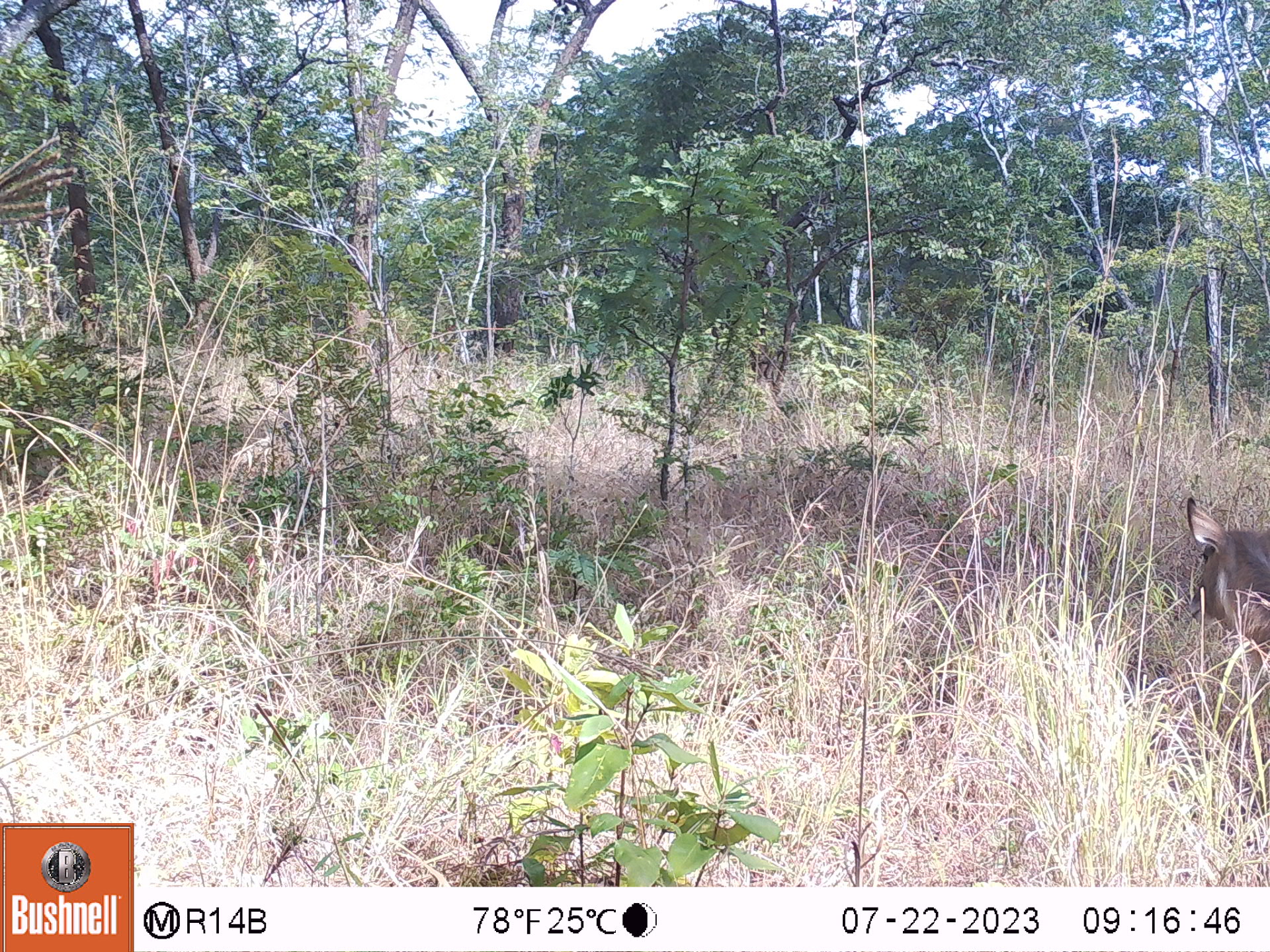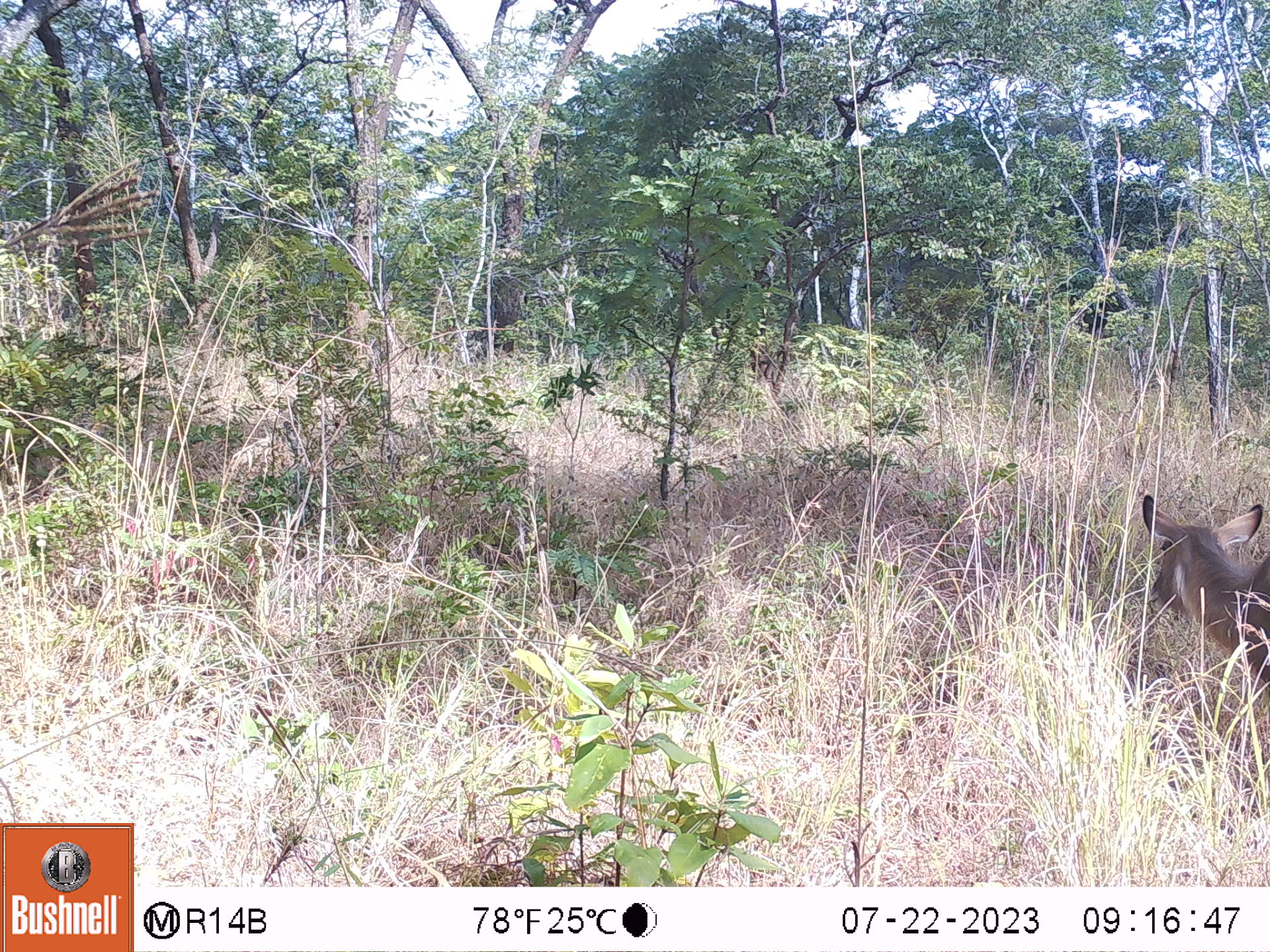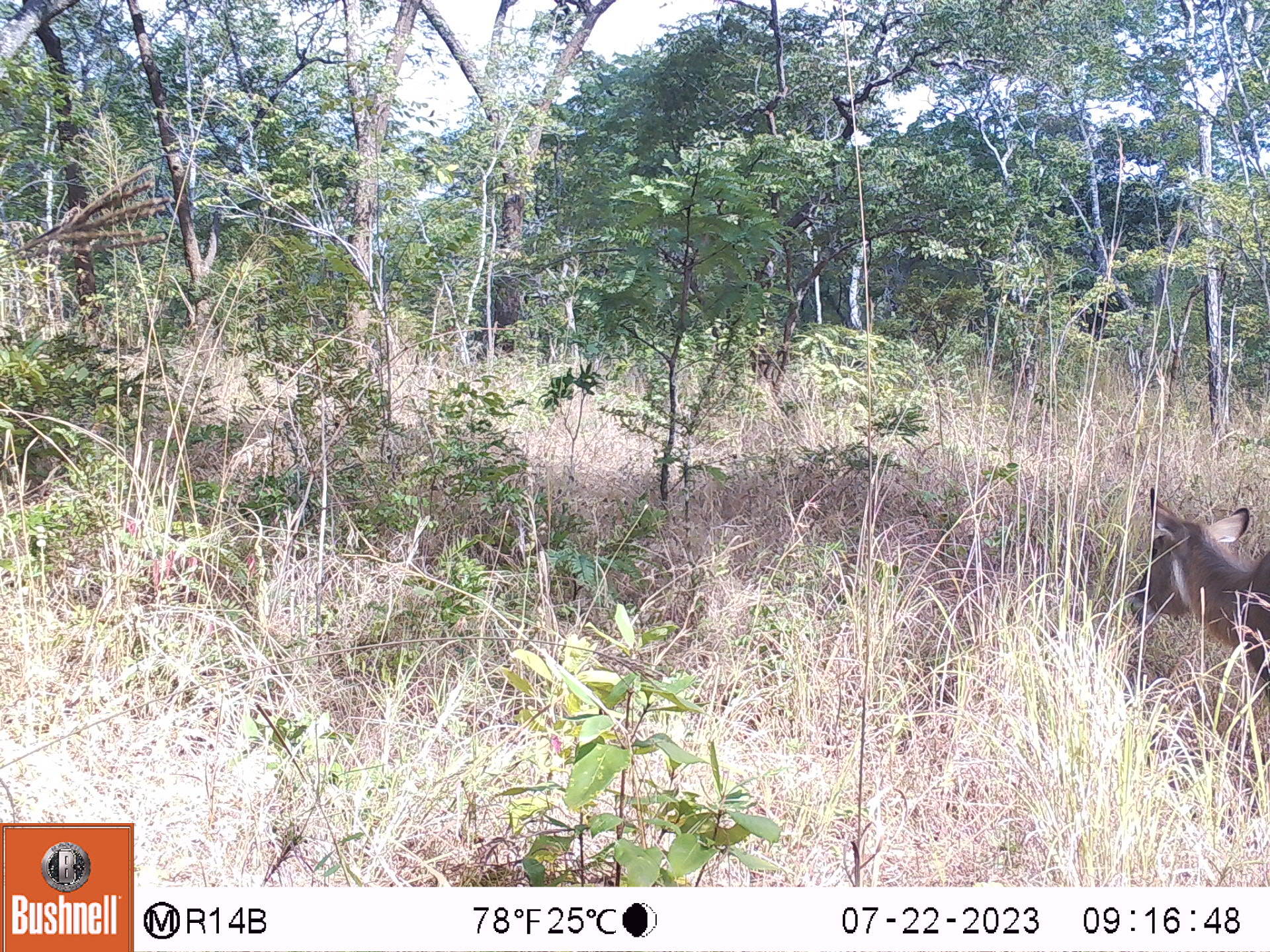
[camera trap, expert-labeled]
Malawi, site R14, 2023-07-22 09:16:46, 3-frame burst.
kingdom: Animalia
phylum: Chordata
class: Mammalia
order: Artiodactyla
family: Bovidae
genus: Kobus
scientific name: Kobus ellipsiprymnus ellipsiprymnus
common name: common waterbuck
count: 1